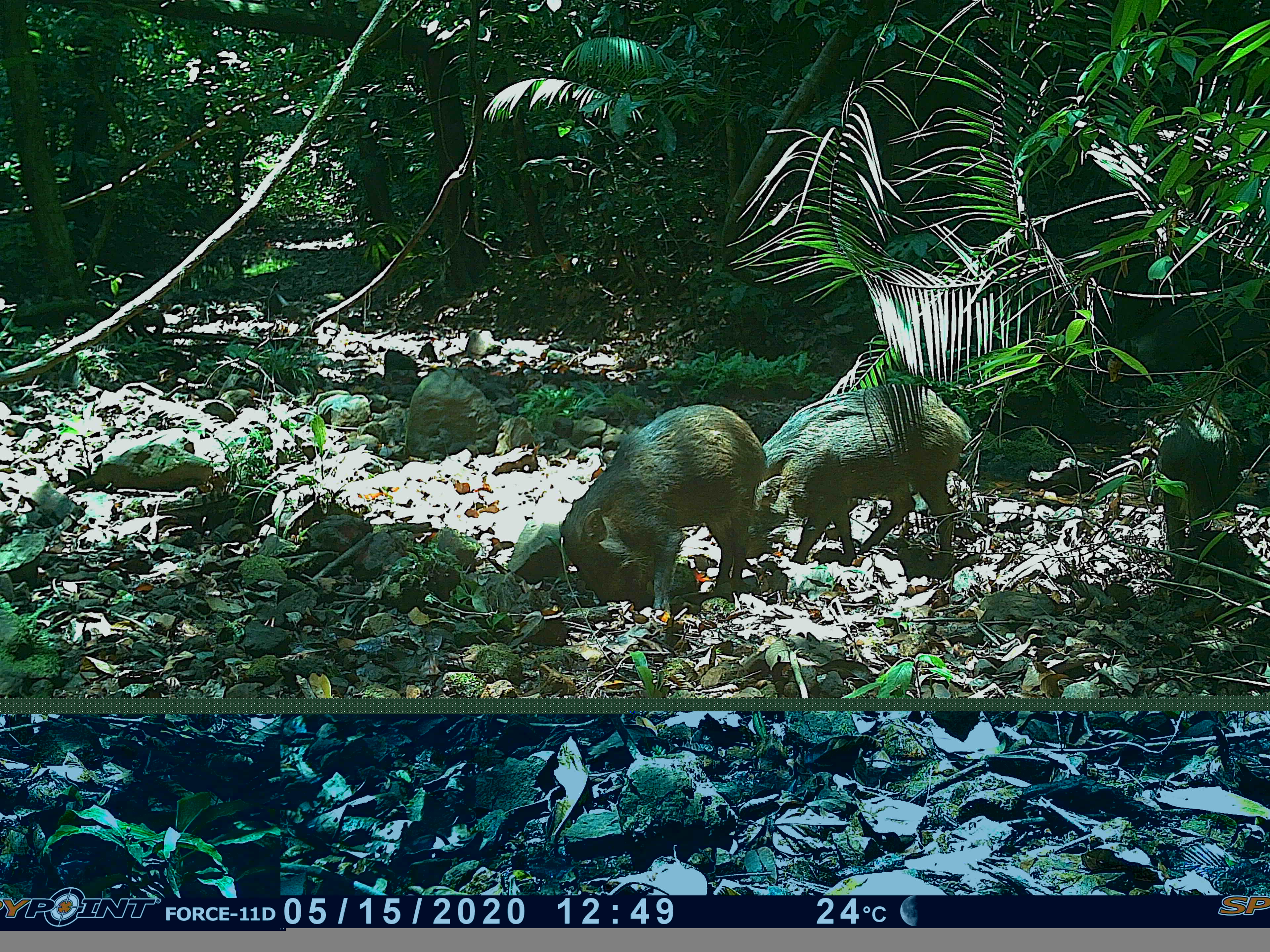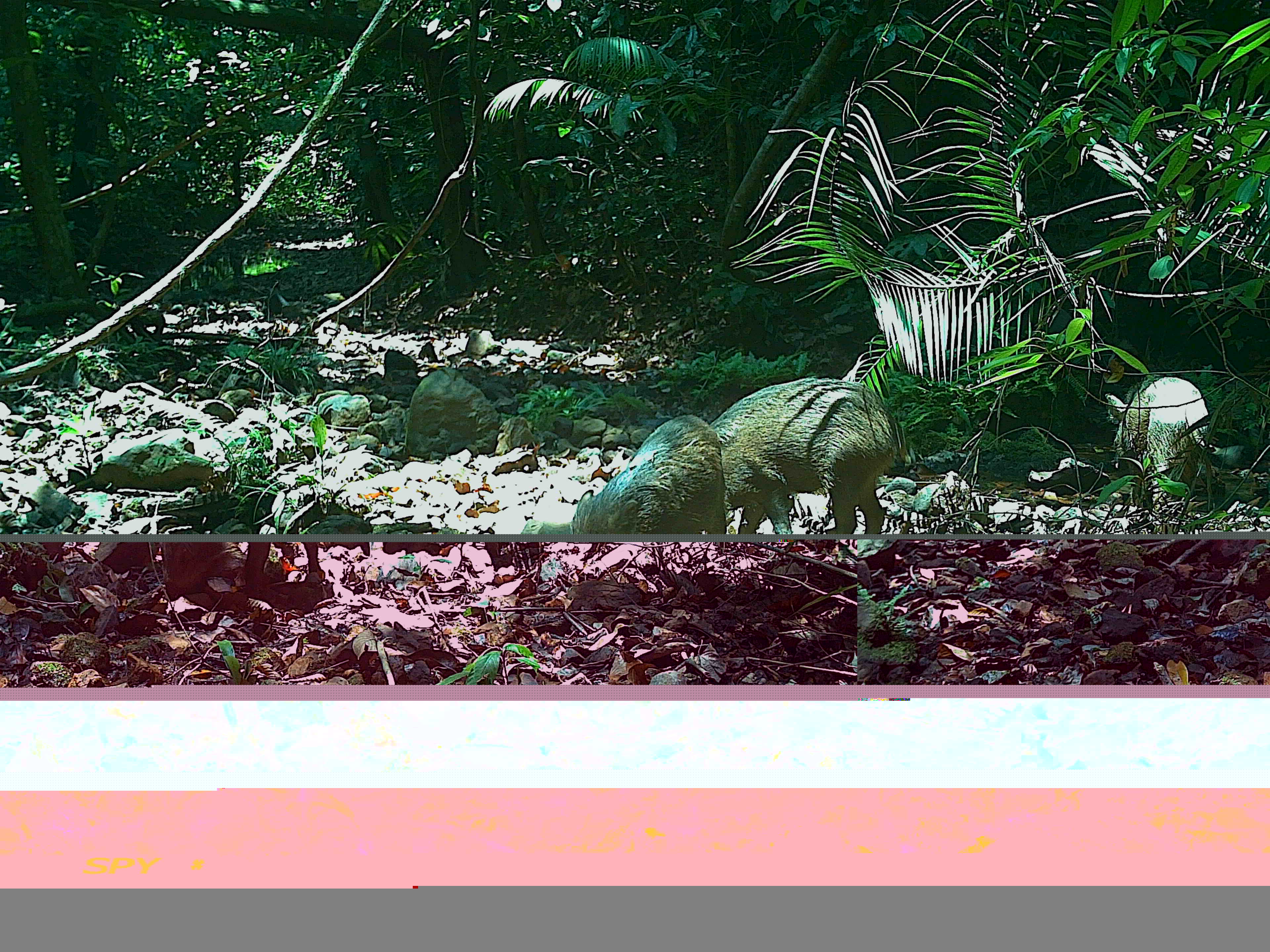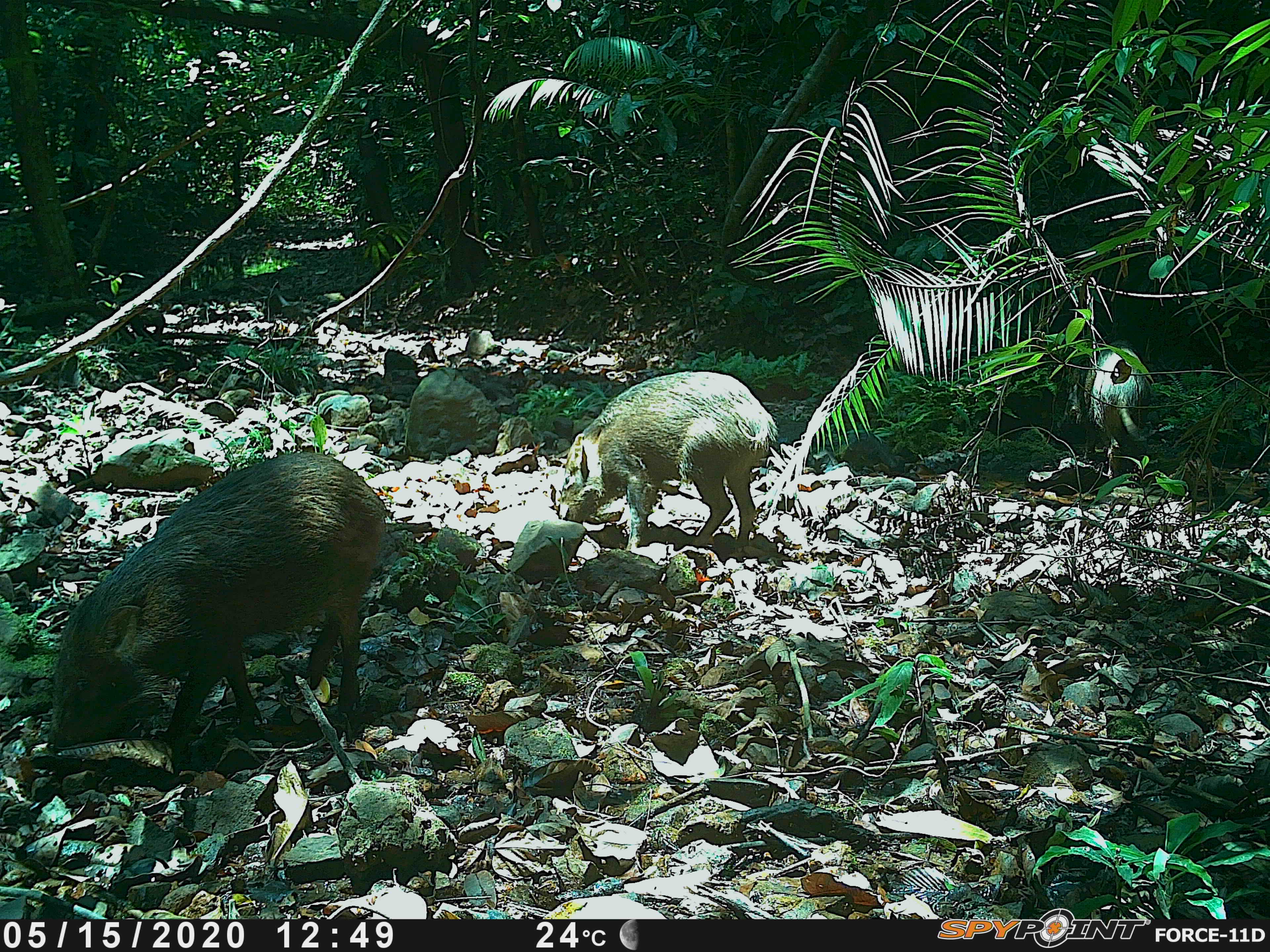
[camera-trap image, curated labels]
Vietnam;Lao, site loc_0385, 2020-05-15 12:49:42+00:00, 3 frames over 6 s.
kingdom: Animalia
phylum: Chordata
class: Mammalia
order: Artiodactyla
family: Suidae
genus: Sus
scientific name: Sus scrofa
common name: eurasian wild pig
Eurasian wild pig (Sus scrofa). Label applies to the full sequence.